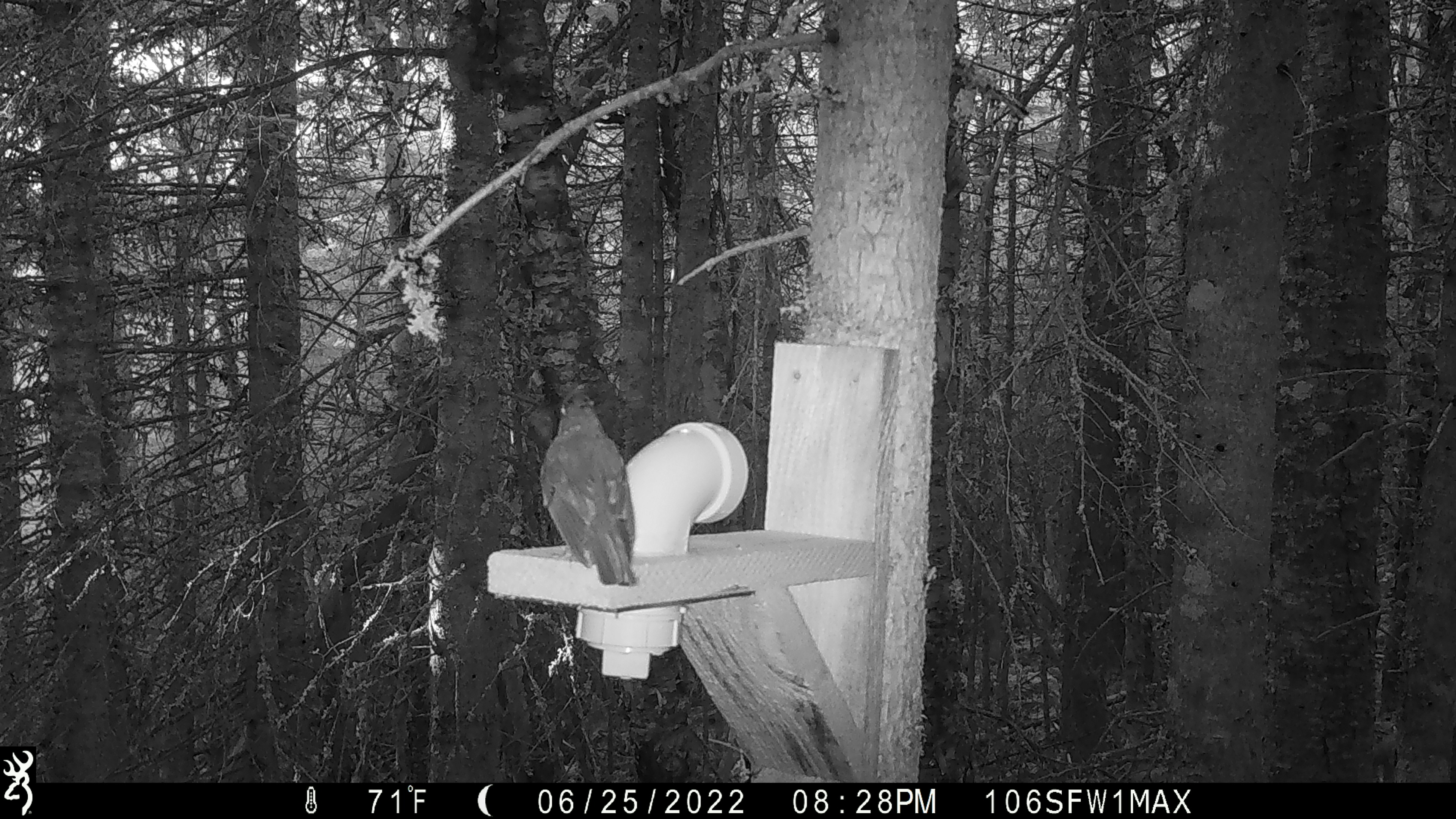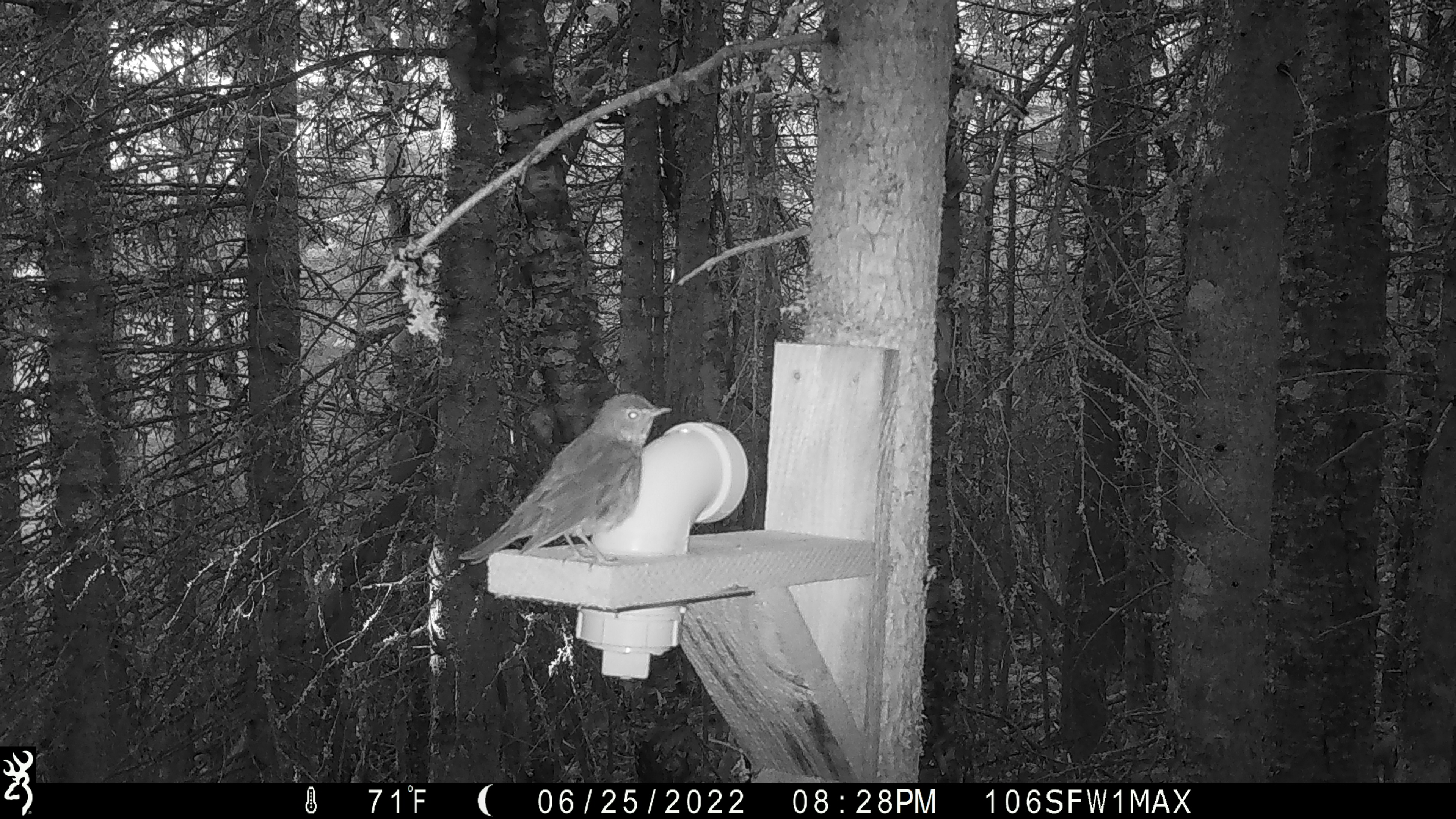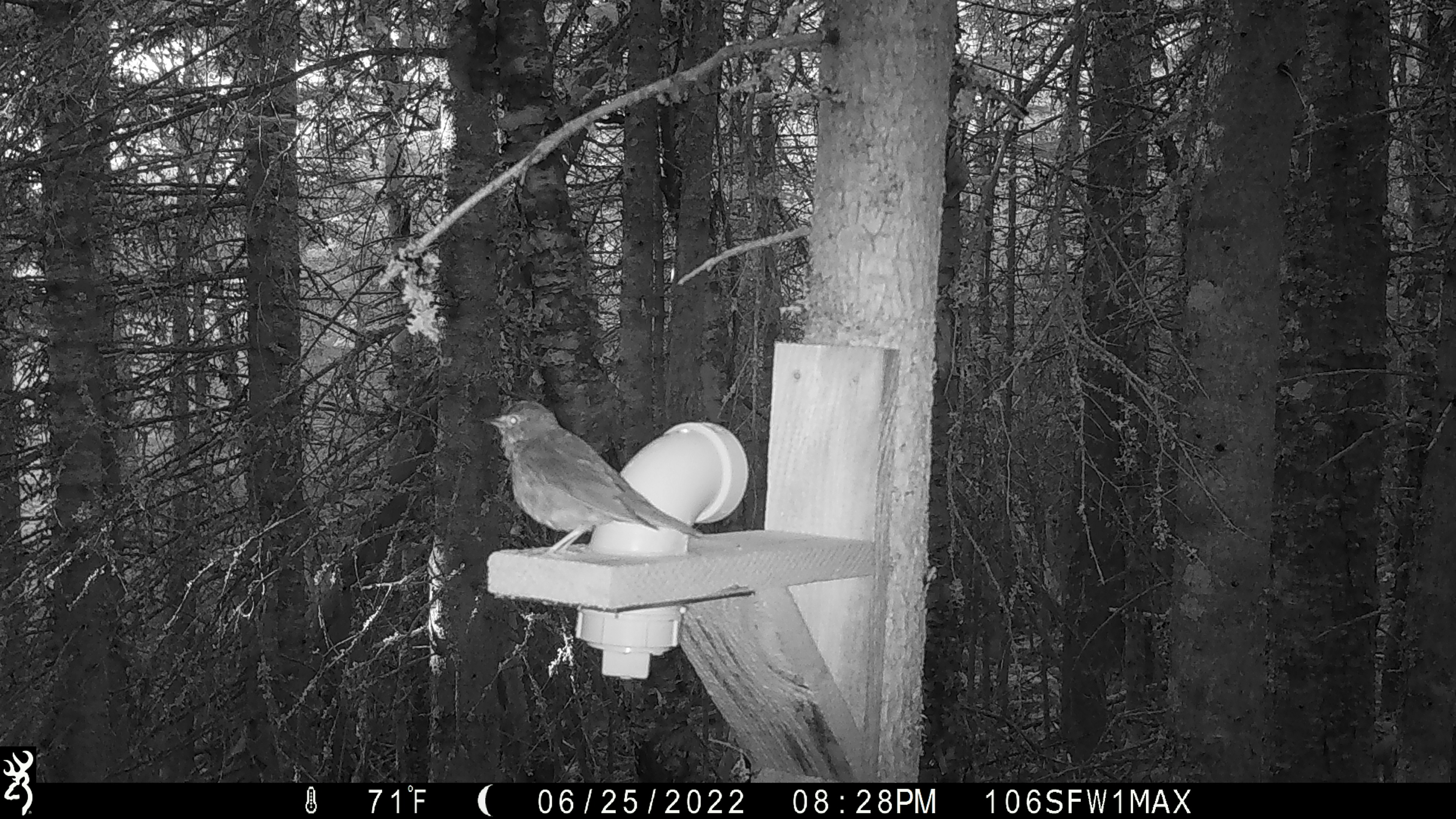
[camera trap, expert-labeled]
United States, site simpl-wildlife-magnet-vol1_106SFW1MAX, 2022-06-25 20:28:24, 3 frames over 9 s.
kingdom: Animalia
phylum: Chordata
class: Aves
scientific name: Aves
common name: bird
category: bird sp.